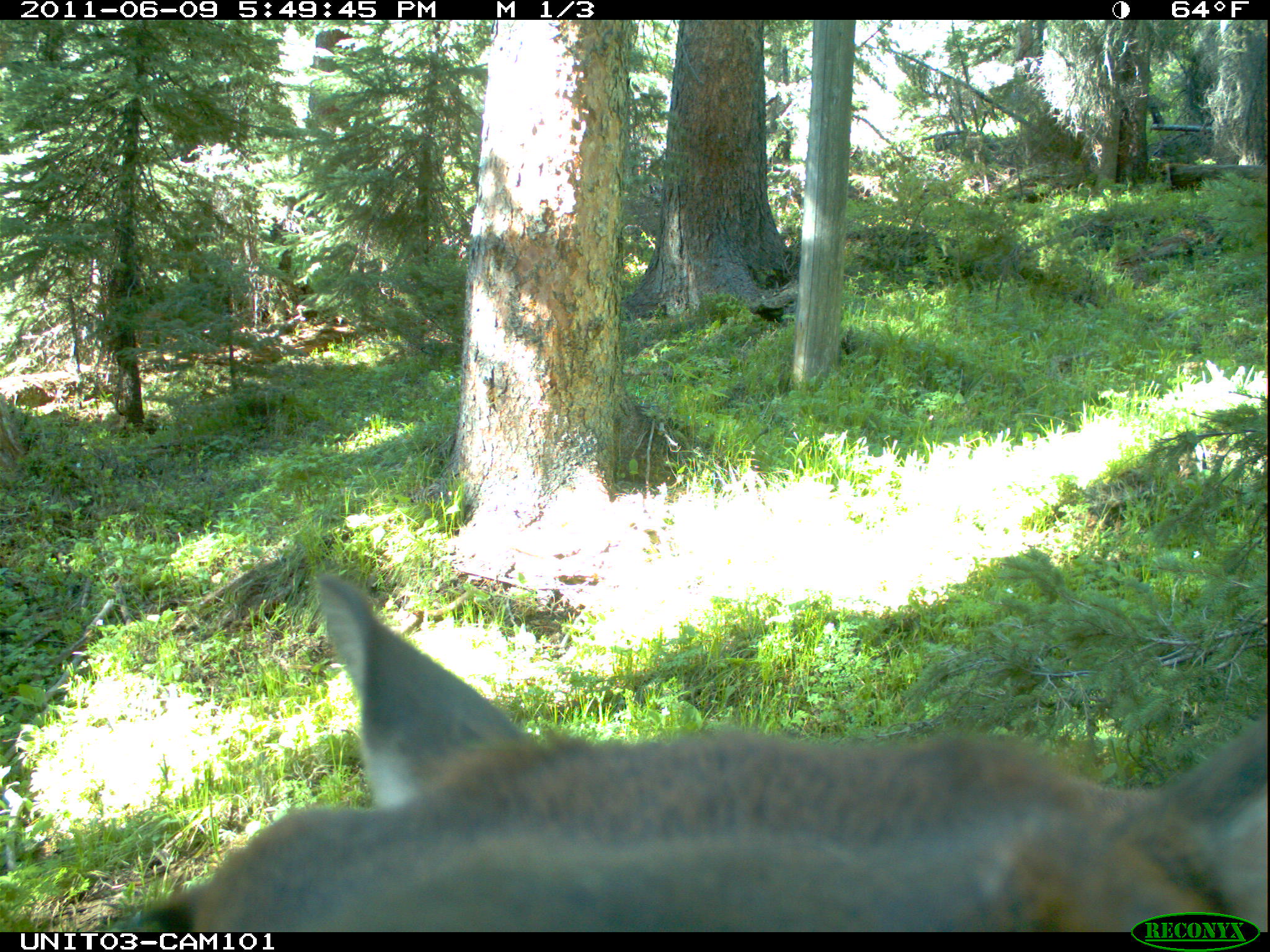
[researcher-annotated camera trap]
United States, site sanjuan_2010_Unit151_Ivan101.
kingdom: Animalia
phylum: Chordata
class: Mammalia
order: Artiodactyla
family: Cervidae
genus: Cervus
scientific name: Cervus elaphus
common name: red deer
Cervus elaphus (red deer).